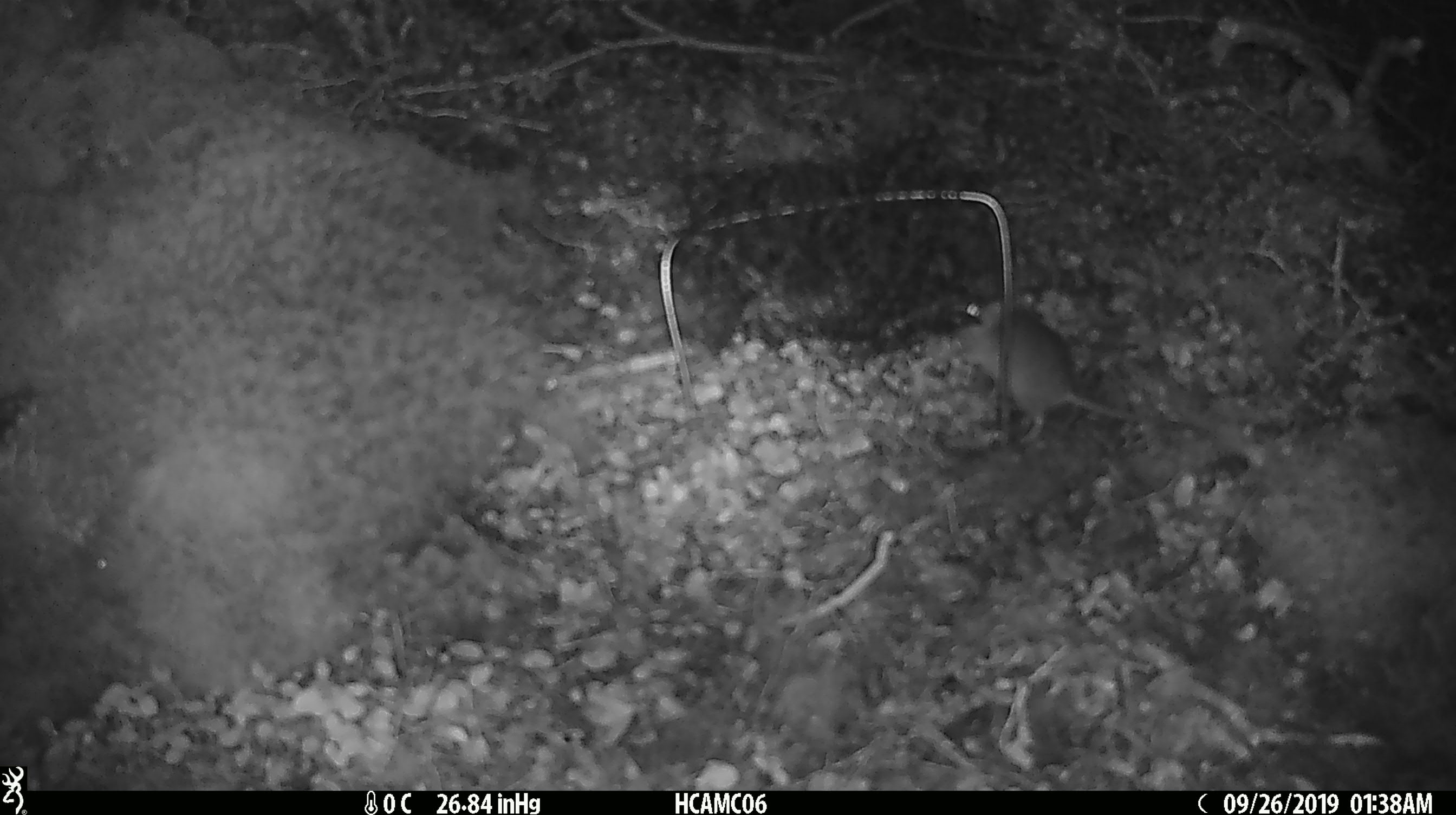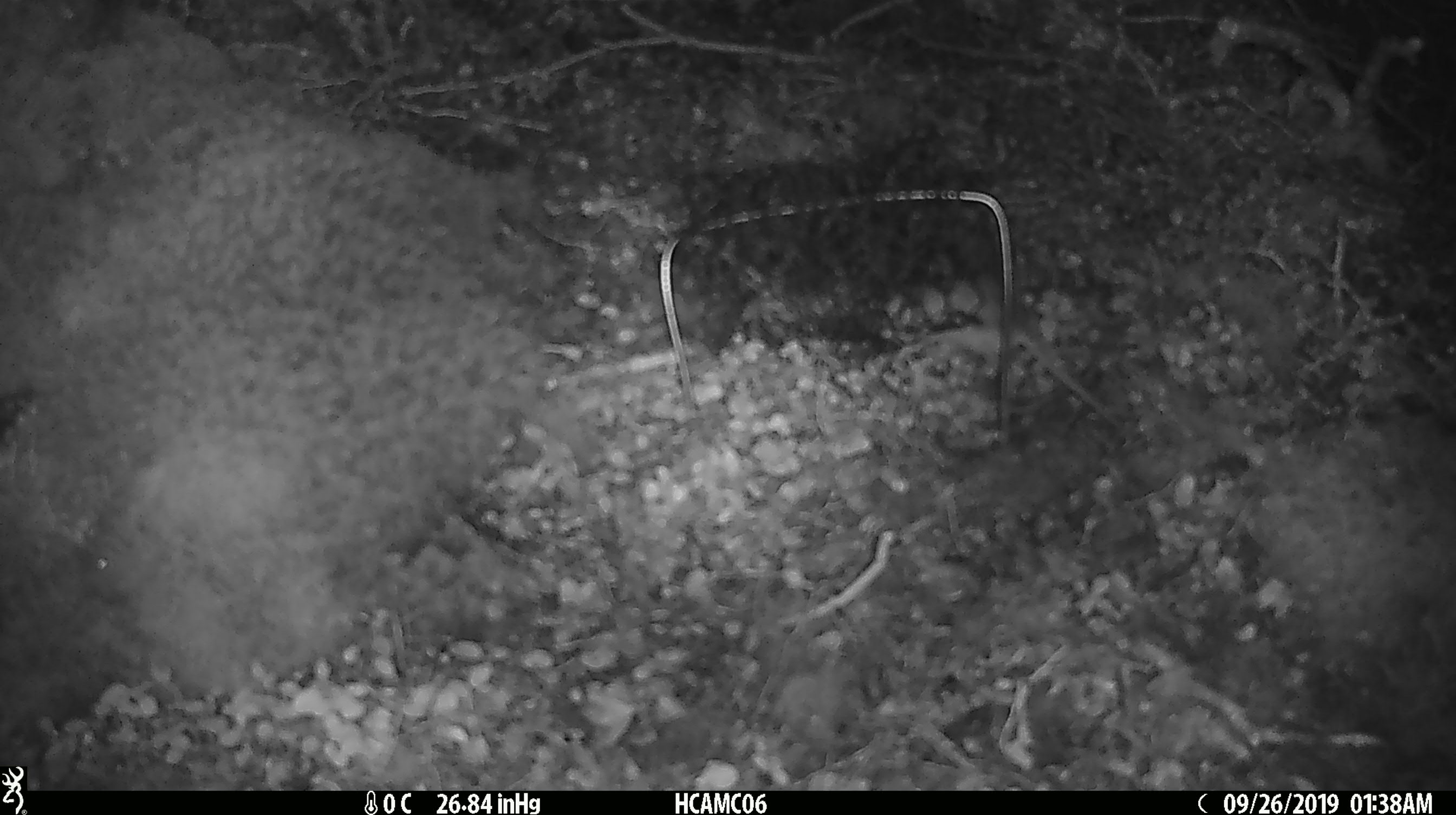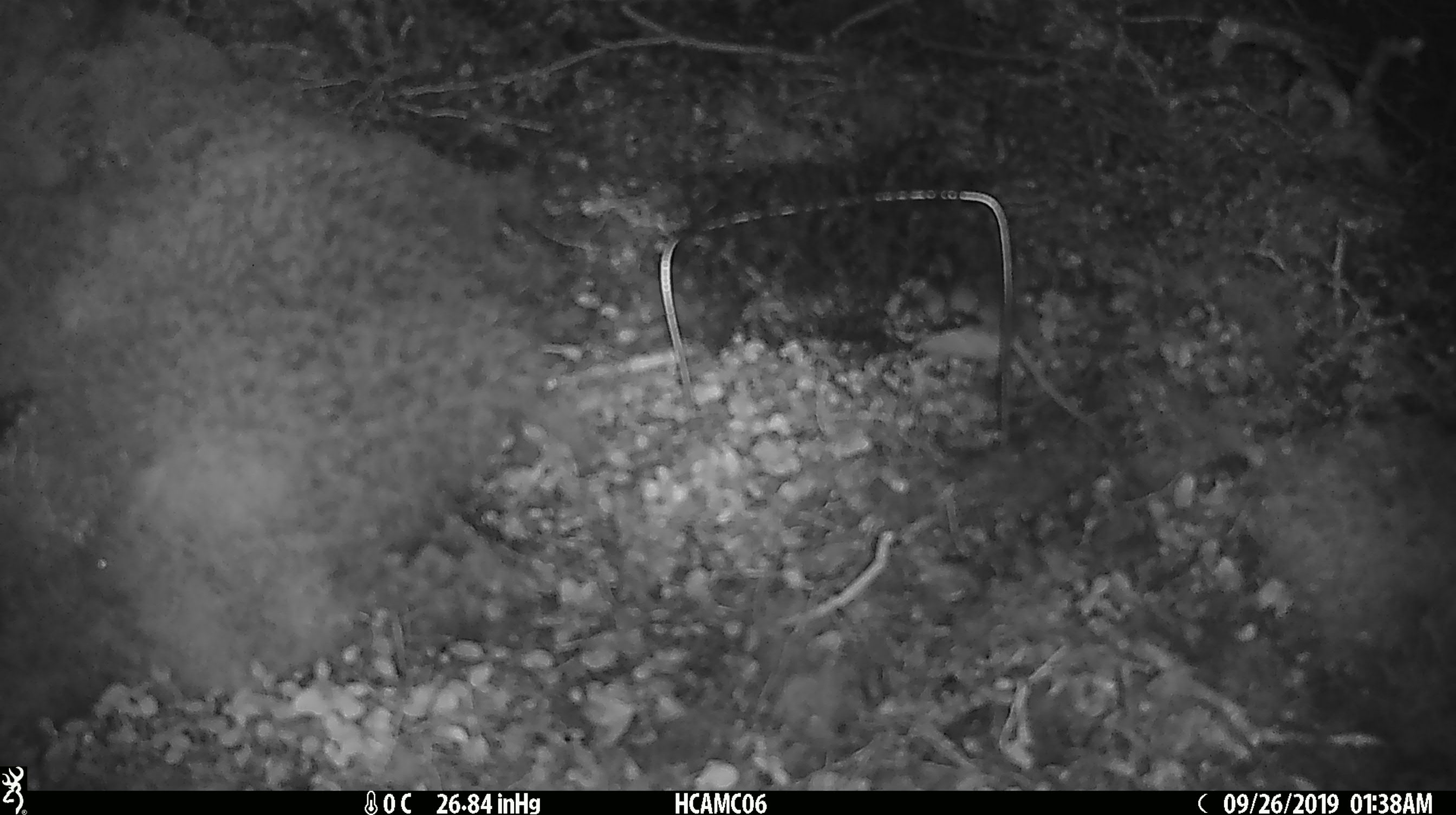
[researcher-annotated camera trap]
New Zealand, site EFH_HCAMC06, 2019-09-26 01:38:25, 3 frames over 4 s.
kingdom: Animalia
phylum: Chordata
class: Mammalia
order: Rodentia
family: Muridae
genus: Mus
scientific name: Mus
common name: mouse